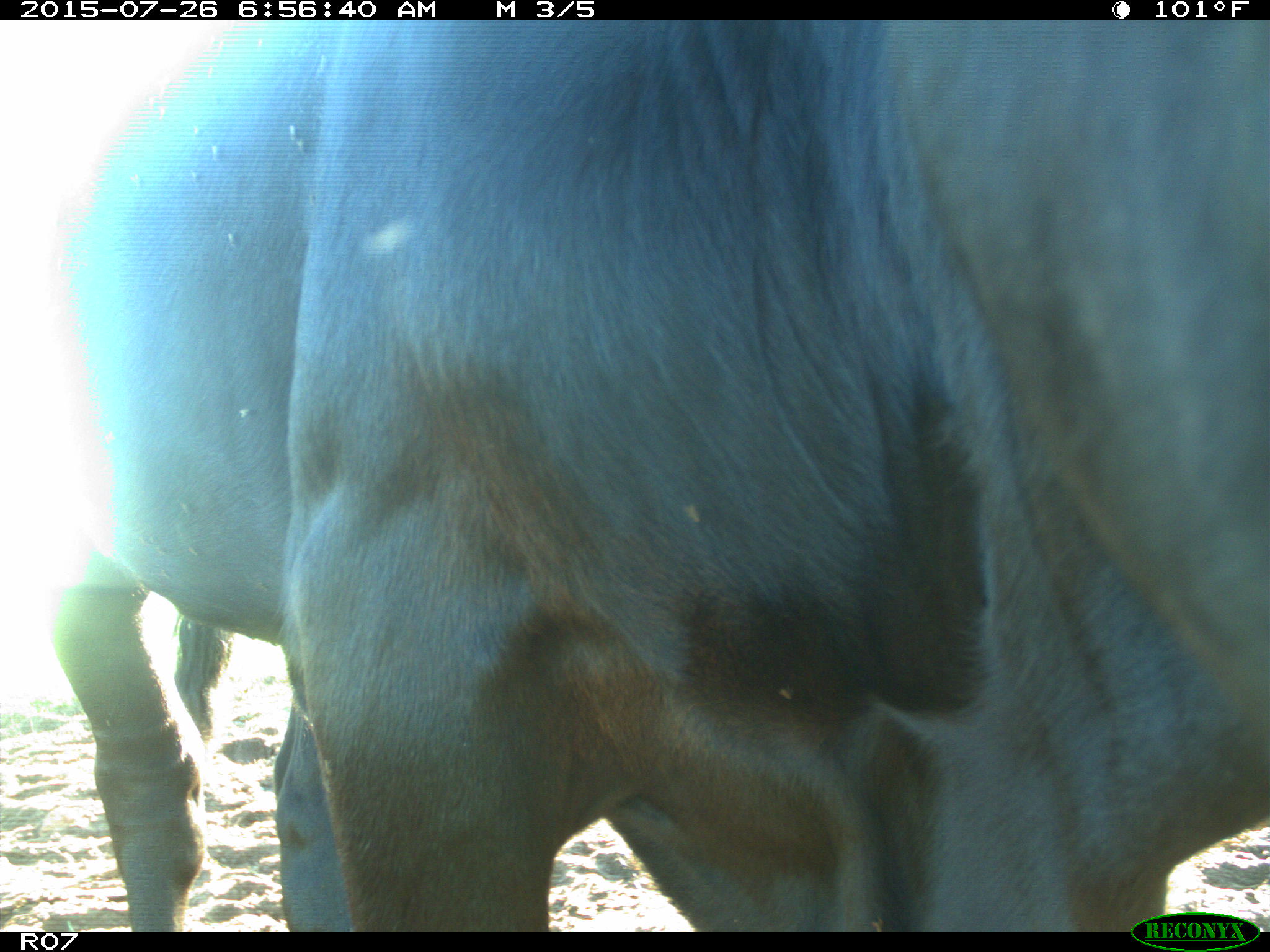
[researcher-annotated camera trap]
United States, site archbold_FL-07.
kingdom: Animalia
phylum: Chordata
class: Mammalia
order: Artiodactyla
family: Bovidae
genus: Bos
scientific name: Bos taurus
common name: domestic cow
Bos taurus (domestic cow).